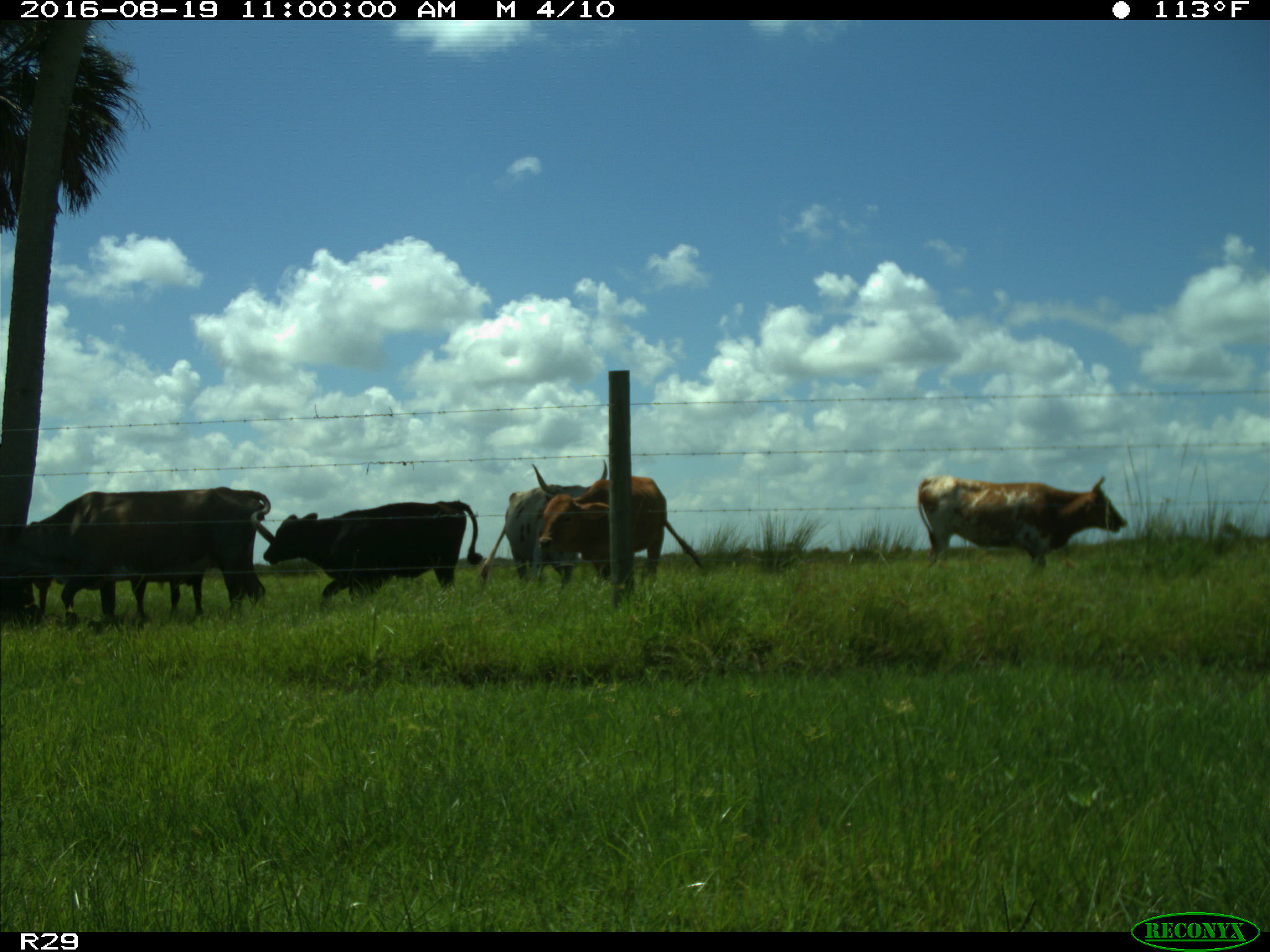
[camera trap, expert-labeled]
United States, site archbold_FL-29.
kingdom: Animalia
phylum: Chordata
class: Mammalia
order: Artiodactyla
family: Bovidae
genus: Bos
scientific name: Bos taurus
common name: domestic cow